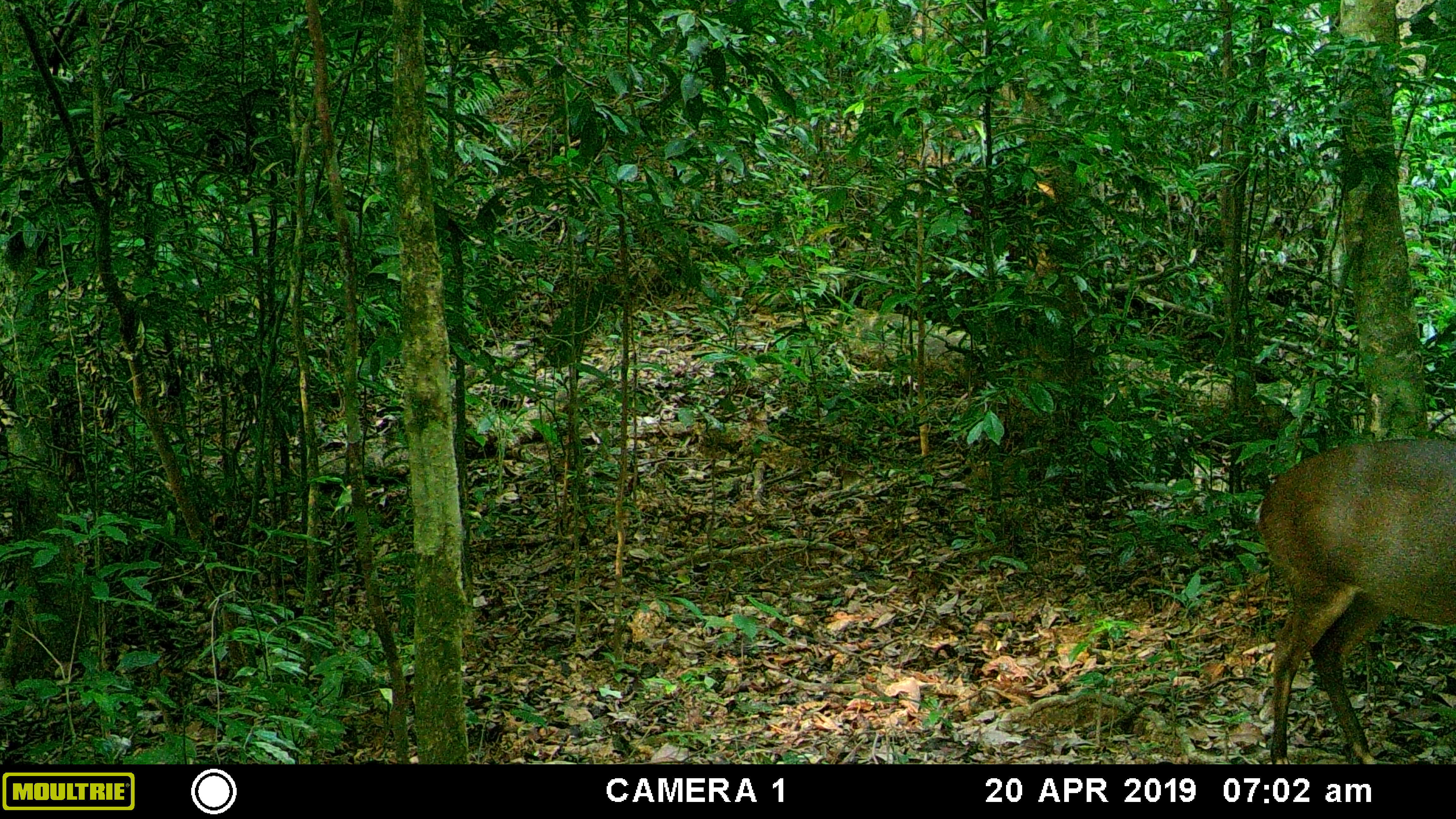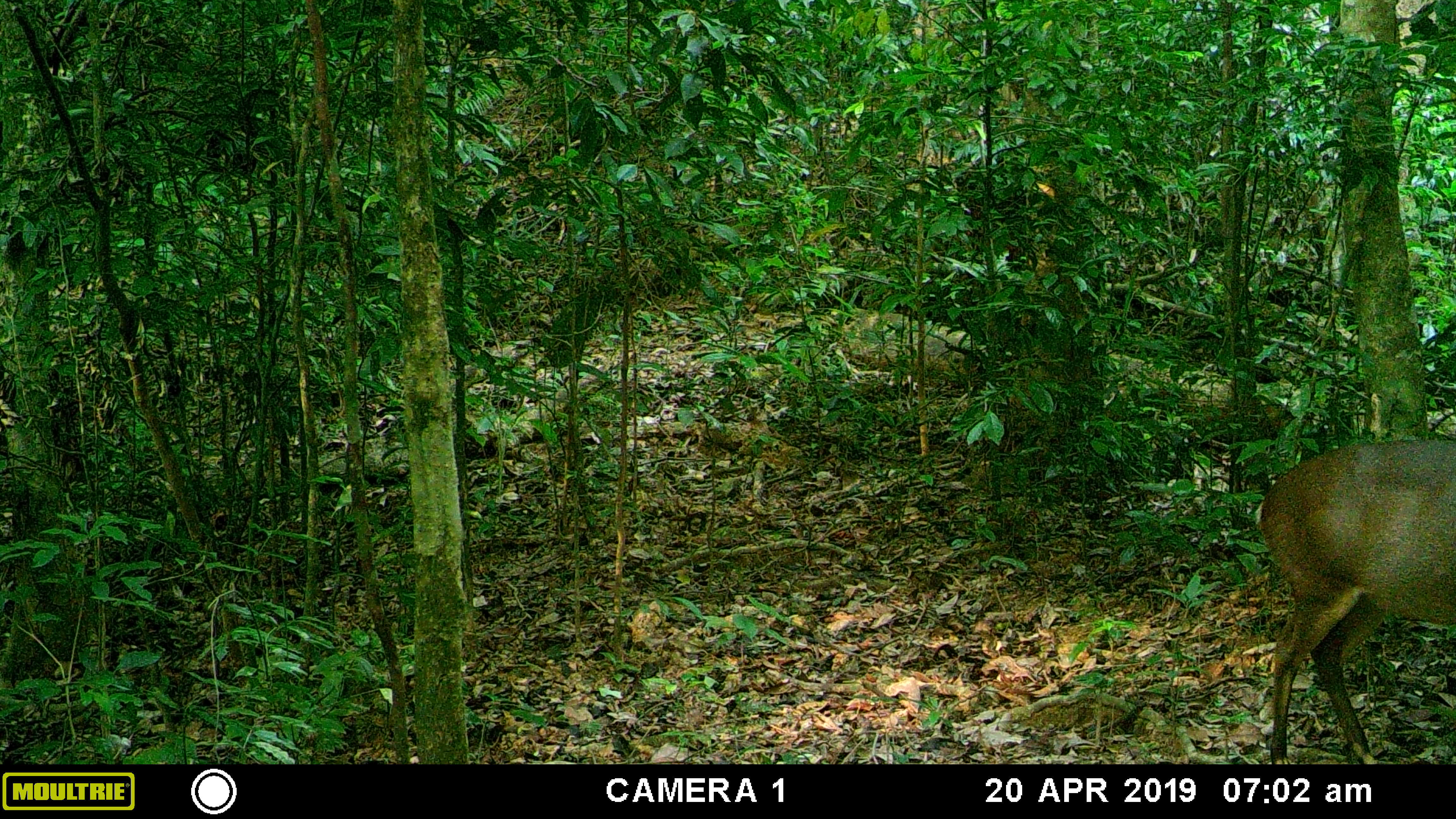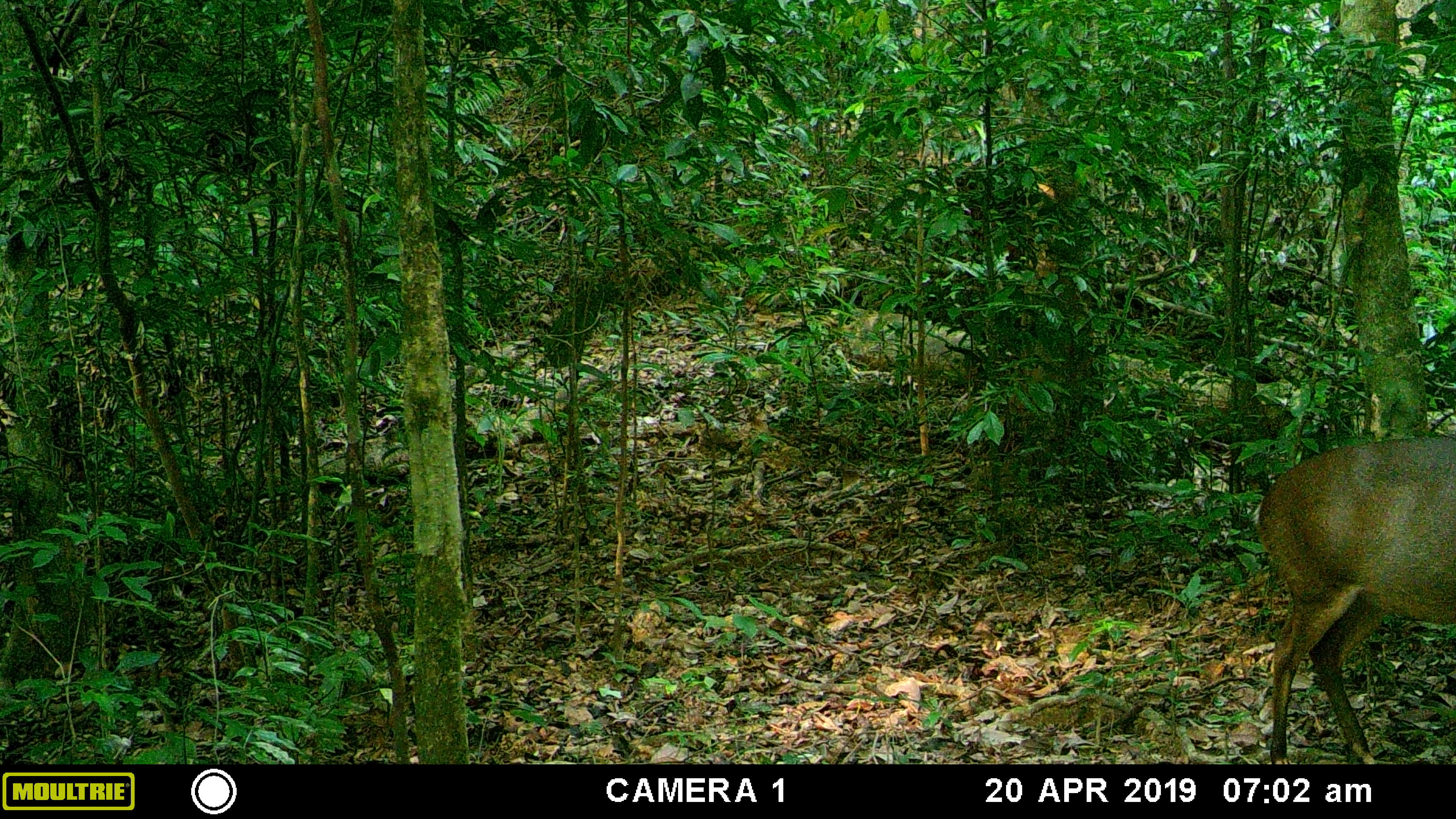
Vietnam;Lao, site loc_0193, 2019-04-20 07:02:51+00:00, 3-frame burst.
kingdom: Animalia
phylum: Chordata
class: Mammalia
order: Artiodactyla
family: Cervidae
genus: Muntiacus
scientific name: Muntiacus vuquangensis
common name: large-antlered muntjac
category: large antlered muntjac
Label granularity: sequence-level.